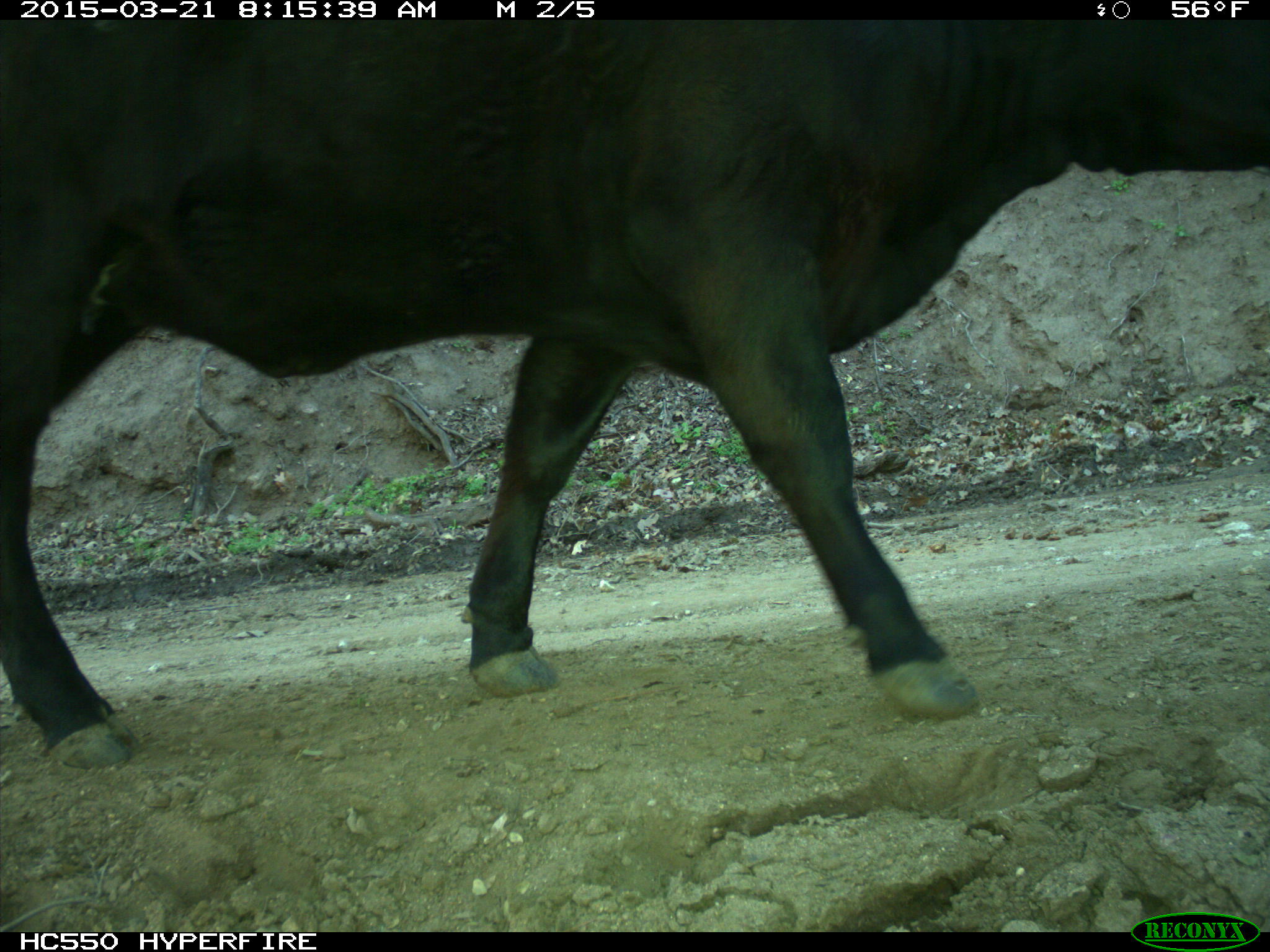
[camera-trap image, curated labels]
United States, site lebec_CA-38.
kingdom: Animalia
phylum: Chordata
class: Mammalia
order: Artiodactyla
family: Bovidae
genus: Bos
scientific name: Bos taurus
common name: domestic cow